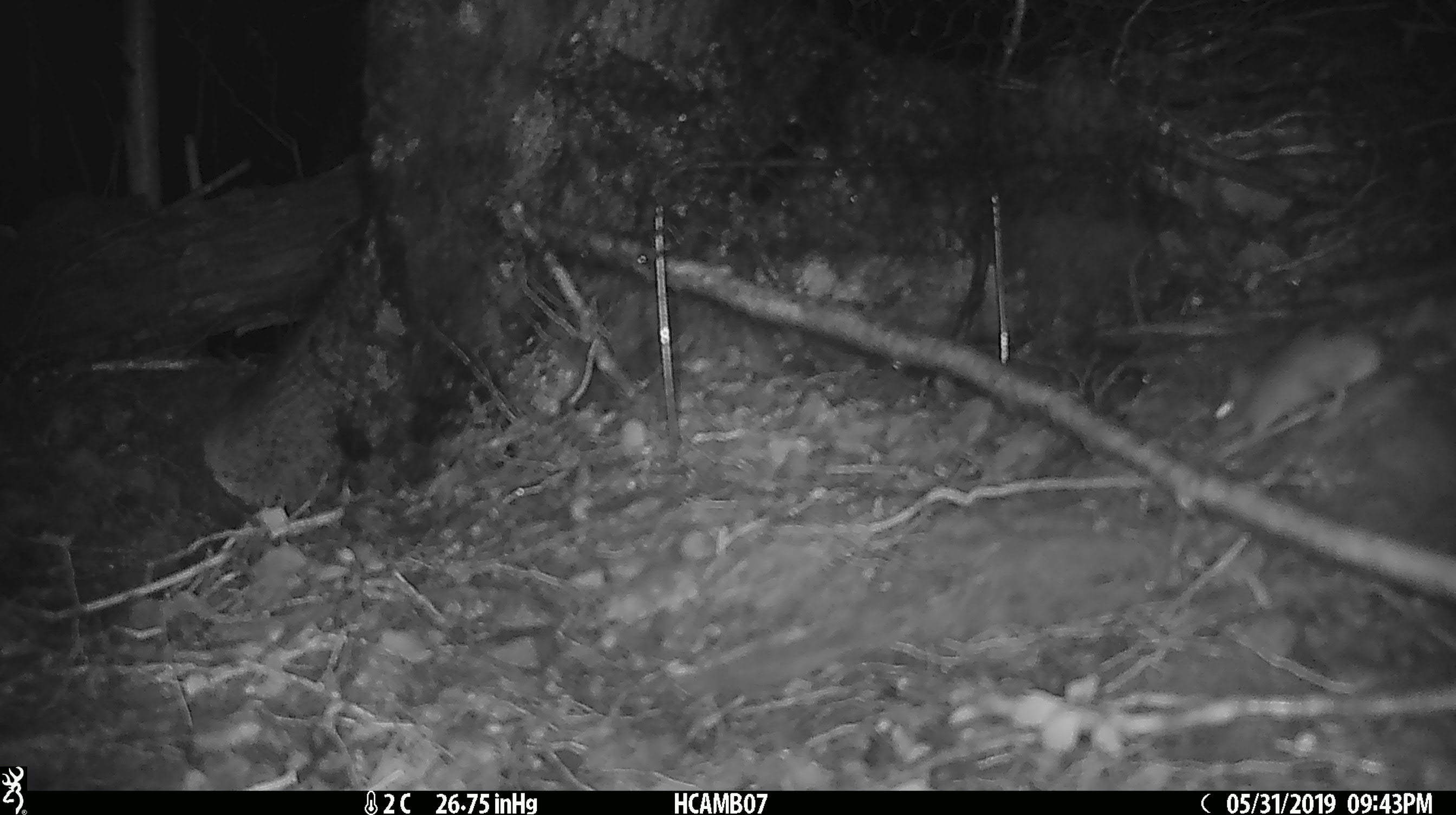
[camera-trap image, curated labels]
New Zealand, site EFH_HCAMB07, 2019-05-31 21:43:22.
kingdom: Animalia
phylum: Chordata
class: Mammalia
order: Rodentia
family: Muridae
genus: Mus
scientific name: Mus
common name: mouse